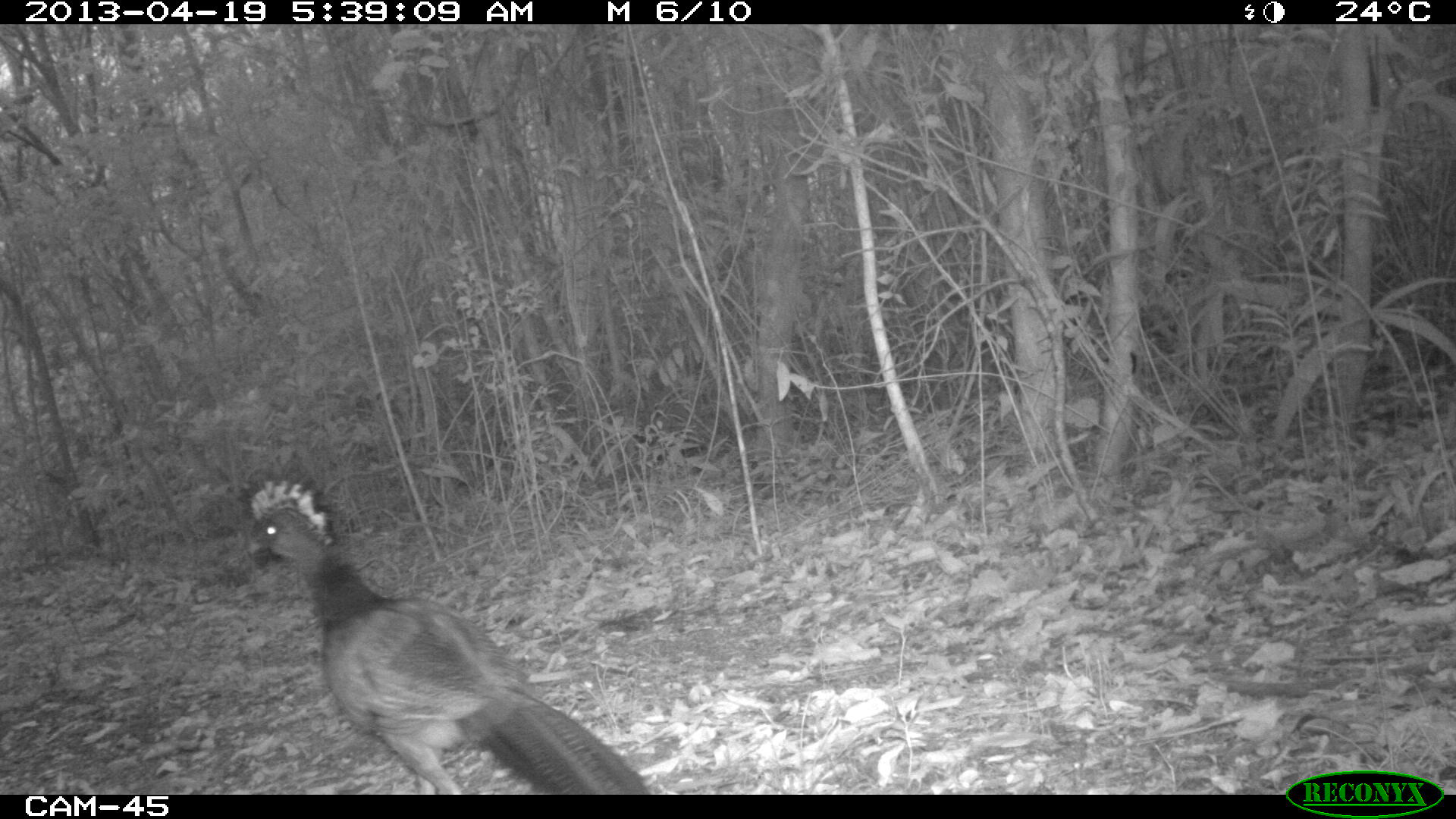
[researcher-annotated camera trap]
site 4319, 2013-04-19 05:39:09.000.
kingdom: Animalia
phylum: Chordata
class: Aves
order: Galliformes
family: Cracidae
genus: Crax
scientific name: Crax rubra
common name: great curassow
Crax rubra (great curassow), count 1, sex female.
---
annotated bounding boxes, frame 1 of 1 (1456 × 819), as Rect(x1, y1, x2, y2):
crax rubra: Rect(241, 463, 644, 795)